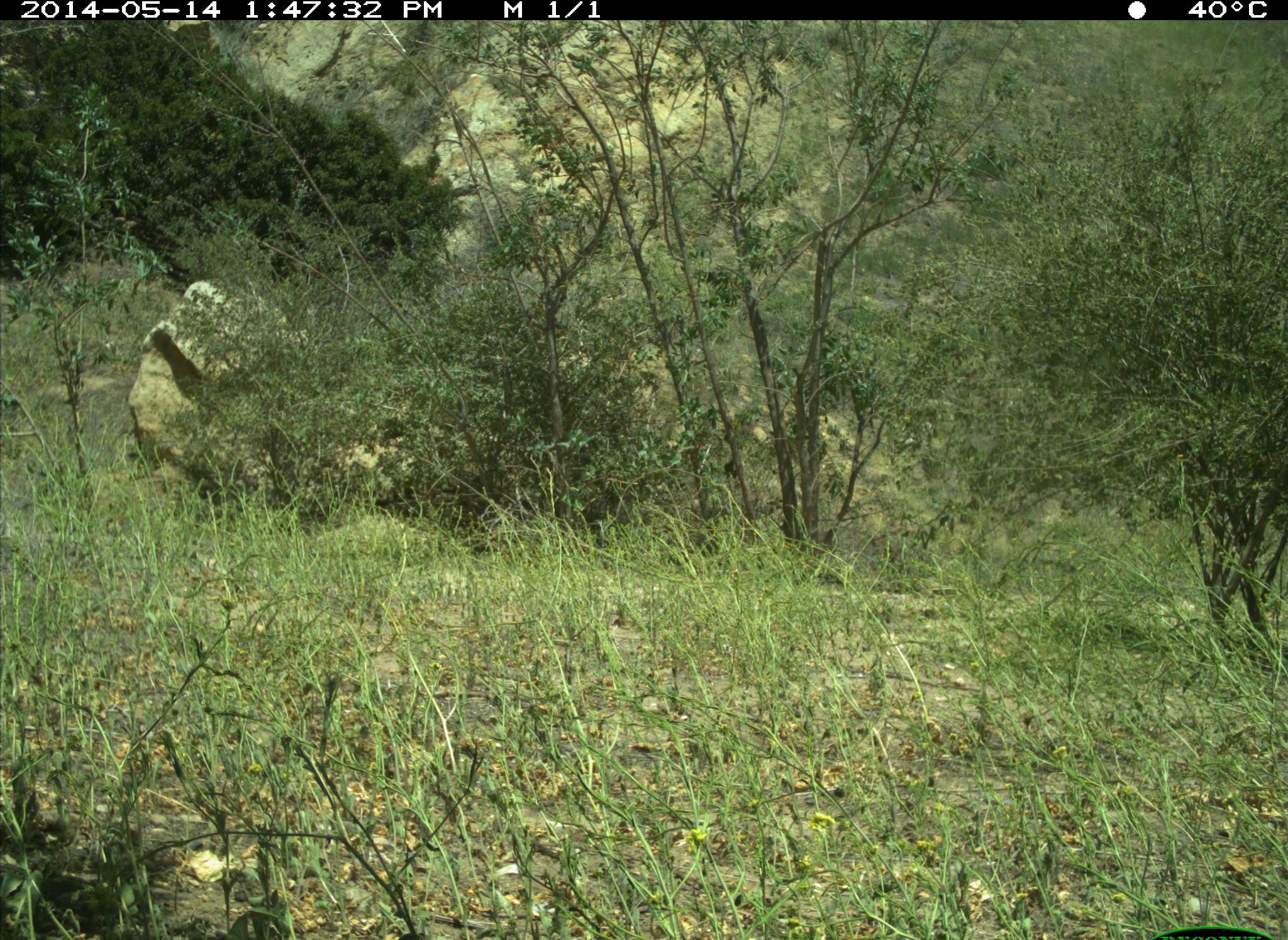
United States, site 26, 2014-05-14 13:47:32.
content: no animal present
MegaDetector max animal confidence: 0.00